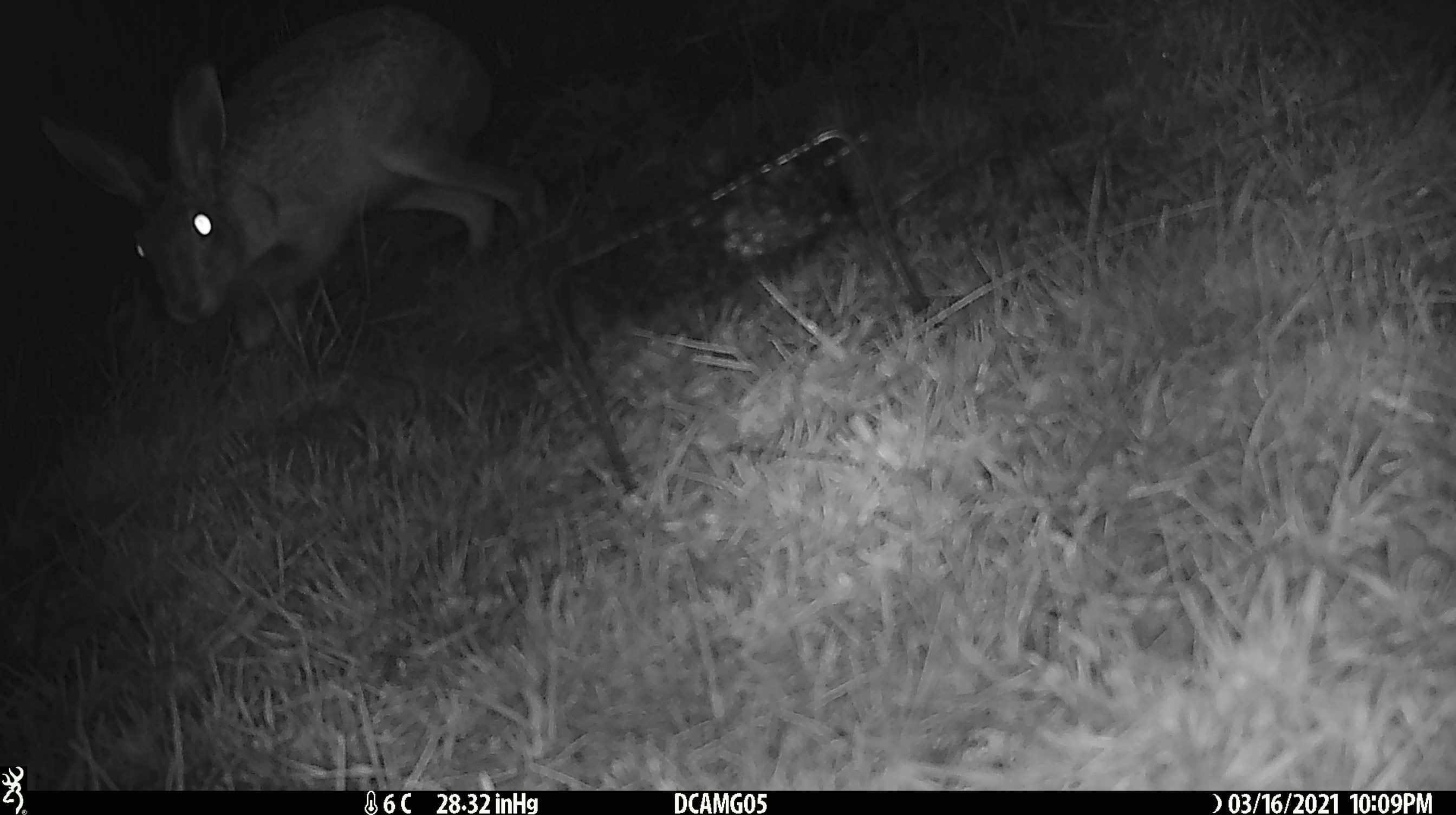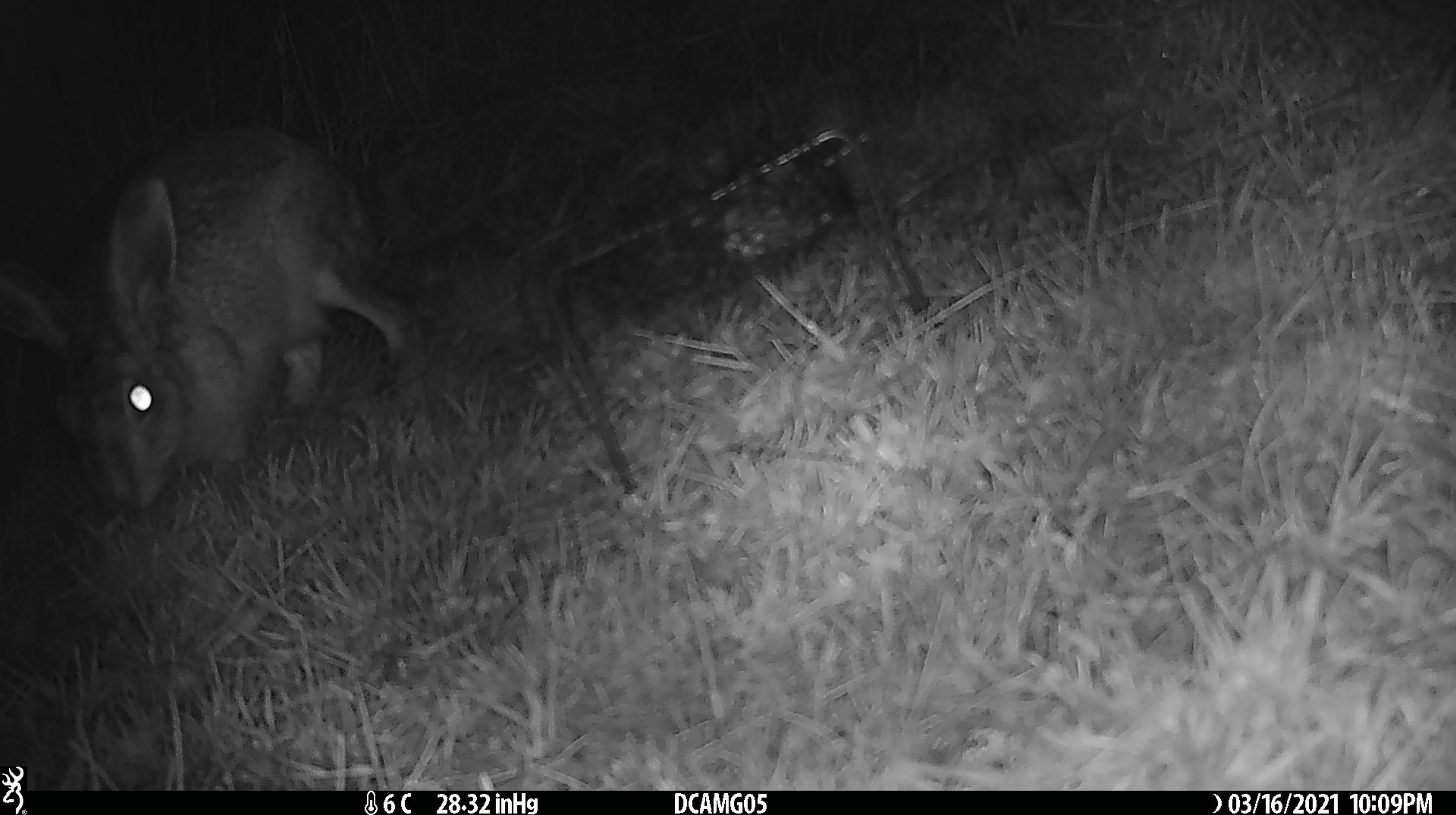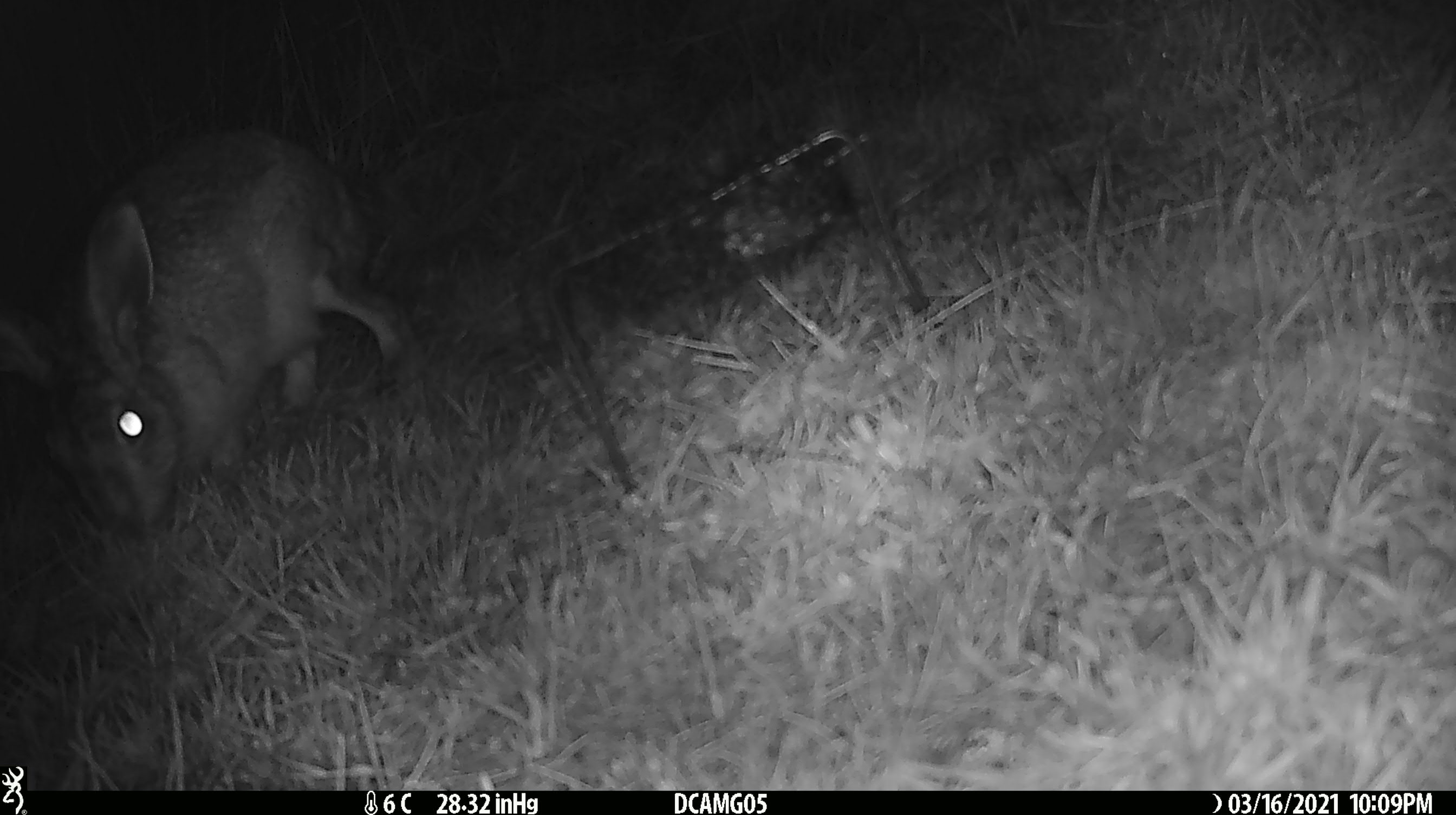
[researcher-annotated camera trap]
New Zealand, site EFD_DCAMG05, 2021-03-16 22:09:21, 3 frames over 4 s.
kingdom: Animalia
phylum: Chordata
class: Mammalia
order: Lagomorpha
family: Leporidae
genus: Lepus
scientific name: Lepus europaeus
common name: brown hare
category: hare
Hare (brown hare) (Lepus europaeus).